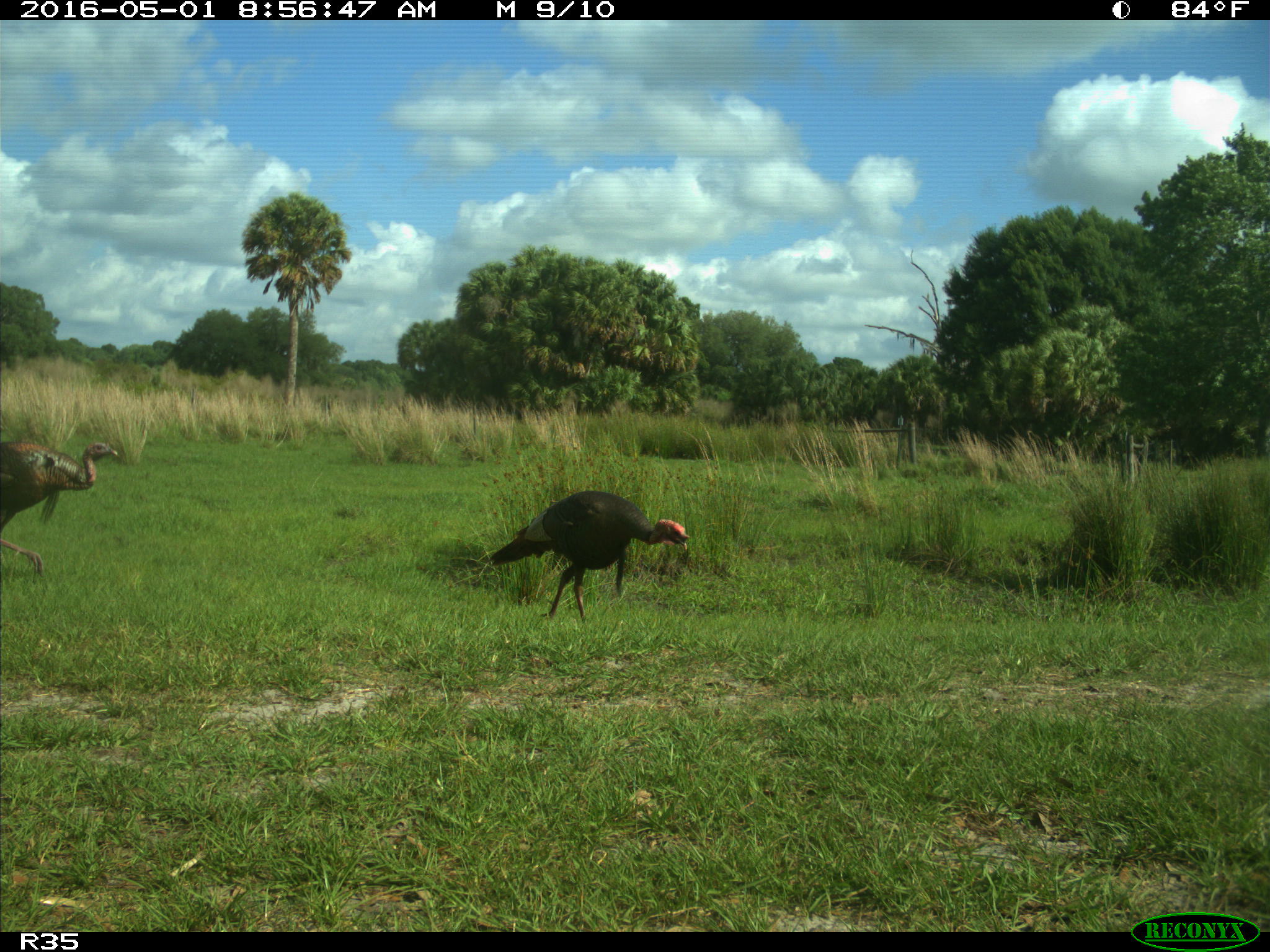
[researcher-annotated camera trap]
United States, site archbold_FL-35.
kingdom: Animalia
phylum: Chordata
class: Aves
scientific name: Aves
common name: birds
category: unidentified bird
Unidentified bird (birds) (Aves).